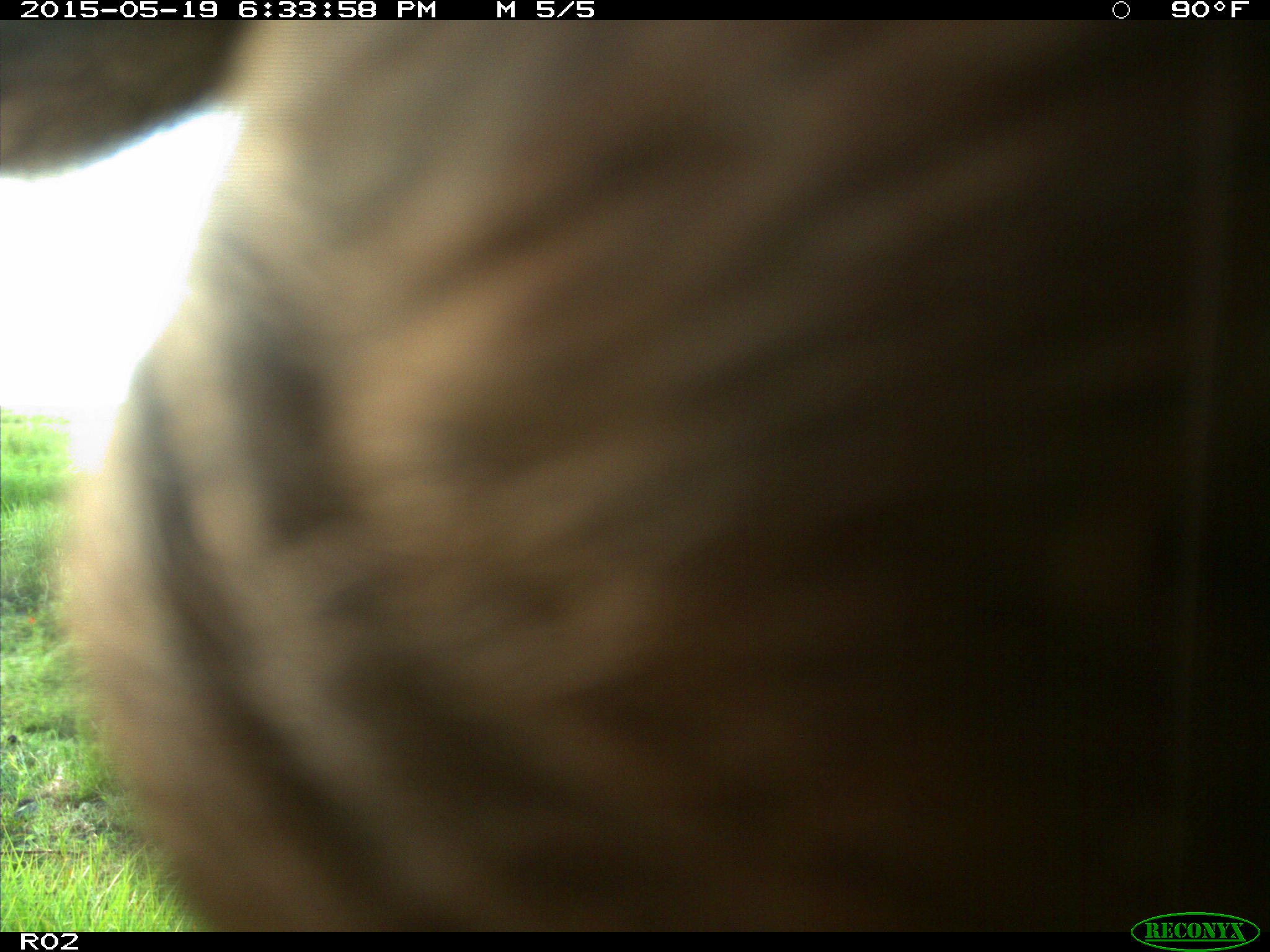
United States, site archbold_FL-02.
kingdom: Animalia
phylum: Chordata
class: Mammalia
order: Artiodactyla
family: Bovidae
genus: Bos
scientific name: Bos taurus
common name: domestic cow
Bos taurus (domestic cow).